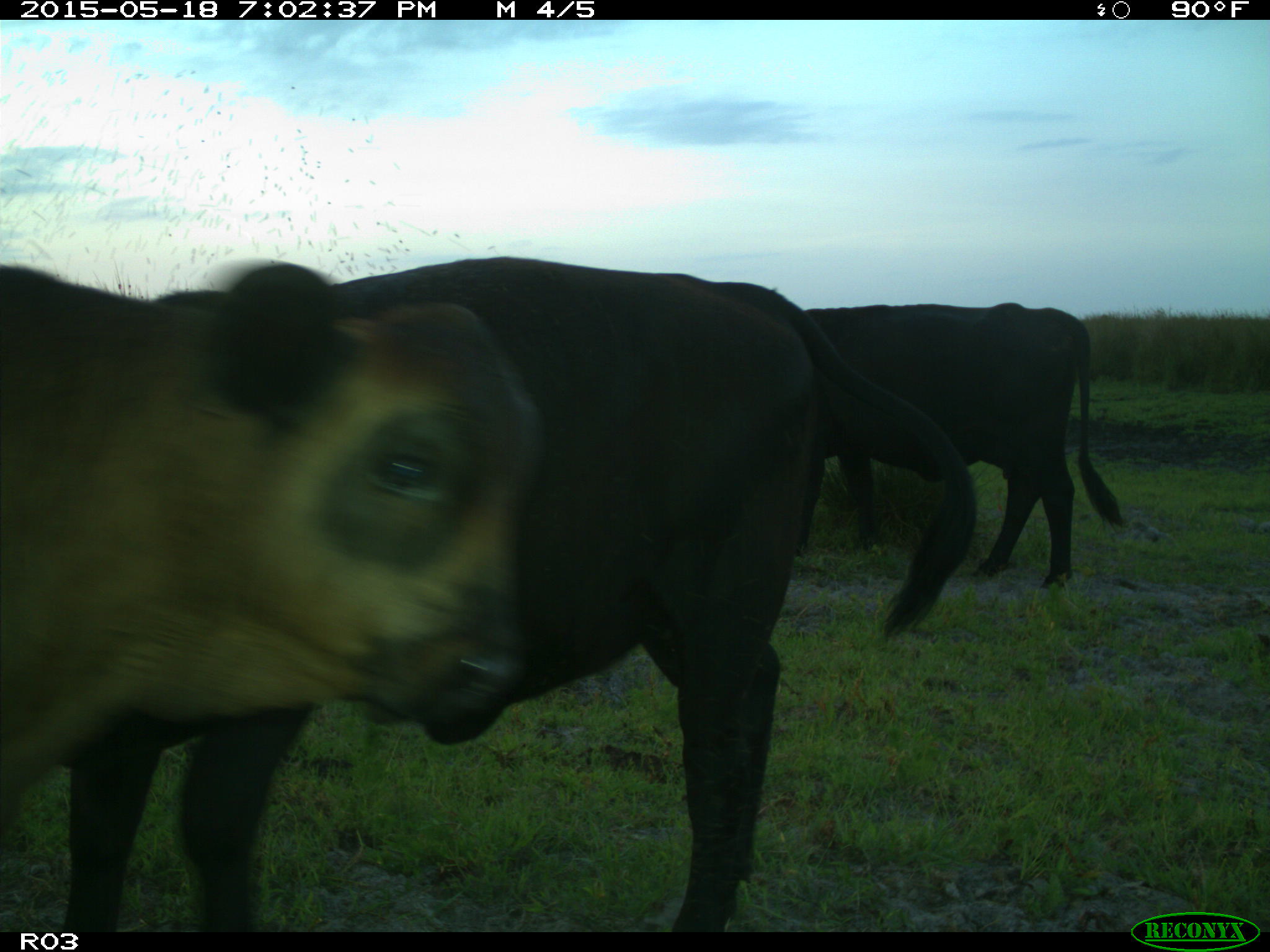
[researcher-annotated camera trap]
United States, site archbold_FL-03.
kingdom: Animalia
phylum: Chordata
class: Mammalia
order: Artiodactyla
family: Bovidae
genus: Bos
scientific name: Bos taurus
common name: domestic cow